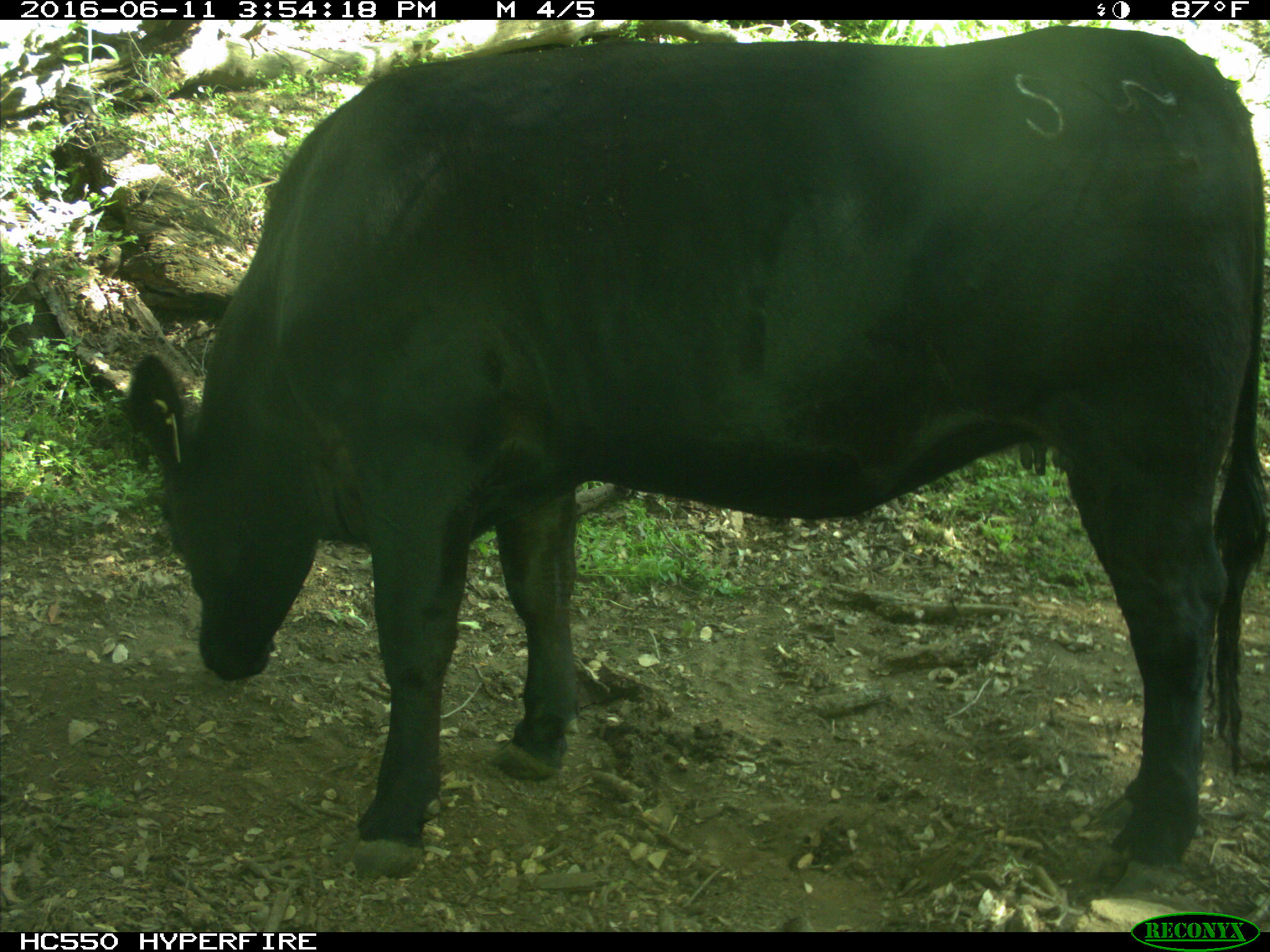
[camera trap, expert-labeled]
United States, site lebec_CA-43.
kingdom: Animalia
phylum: Chordata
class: Mammalia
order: Artiodactyla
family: Bovidae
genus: Bos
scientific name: Bos taurus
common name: domestic cow